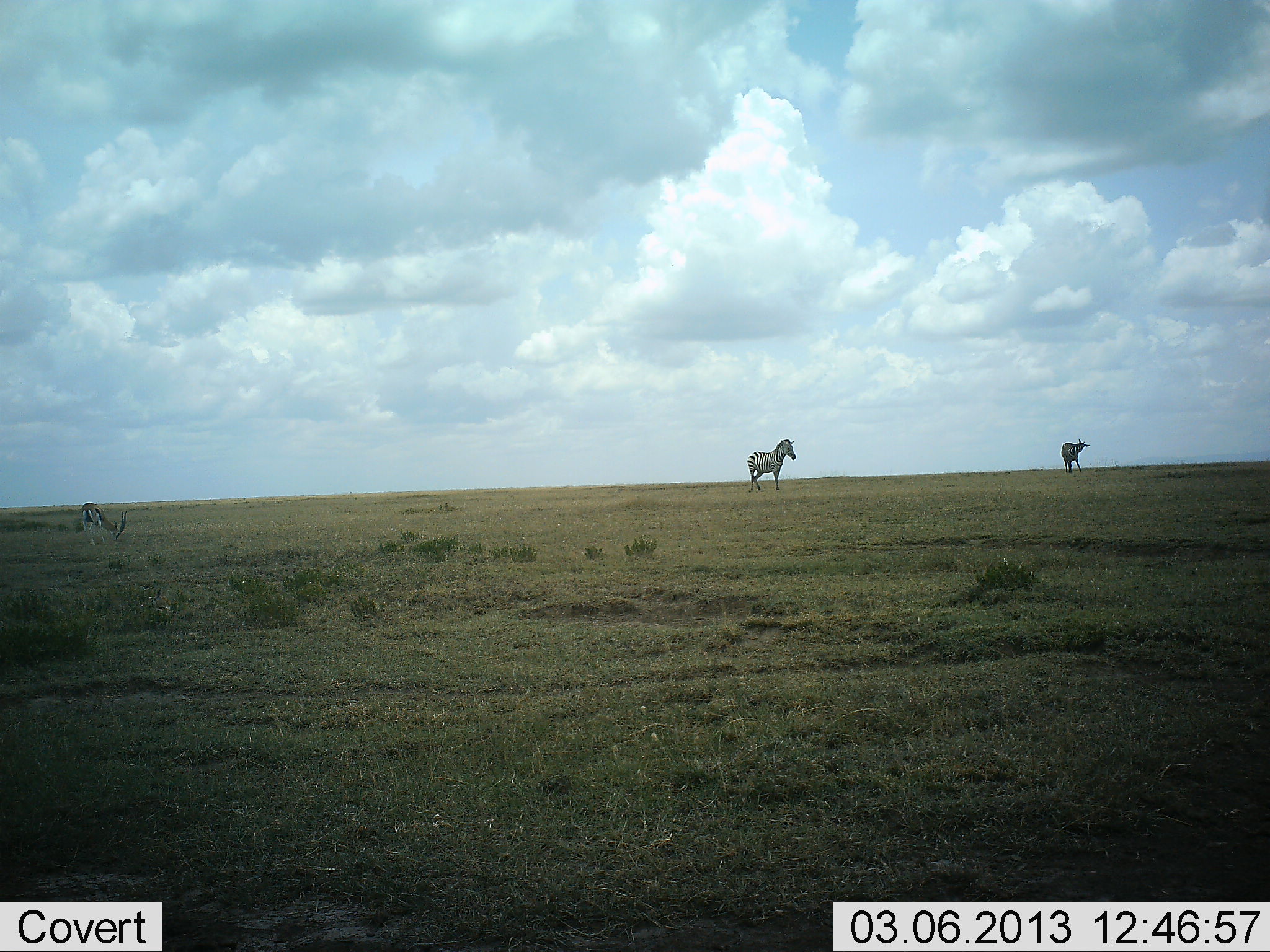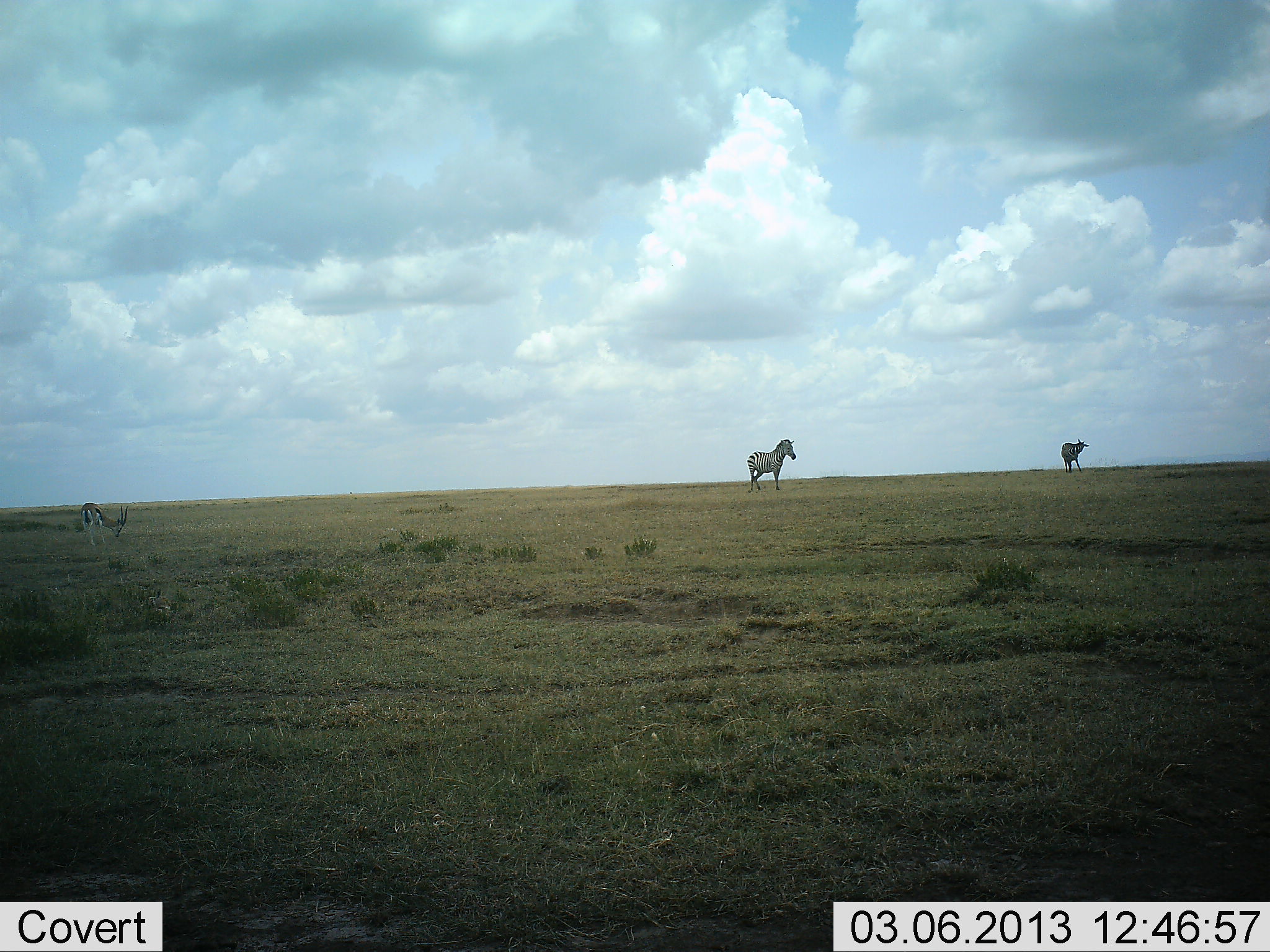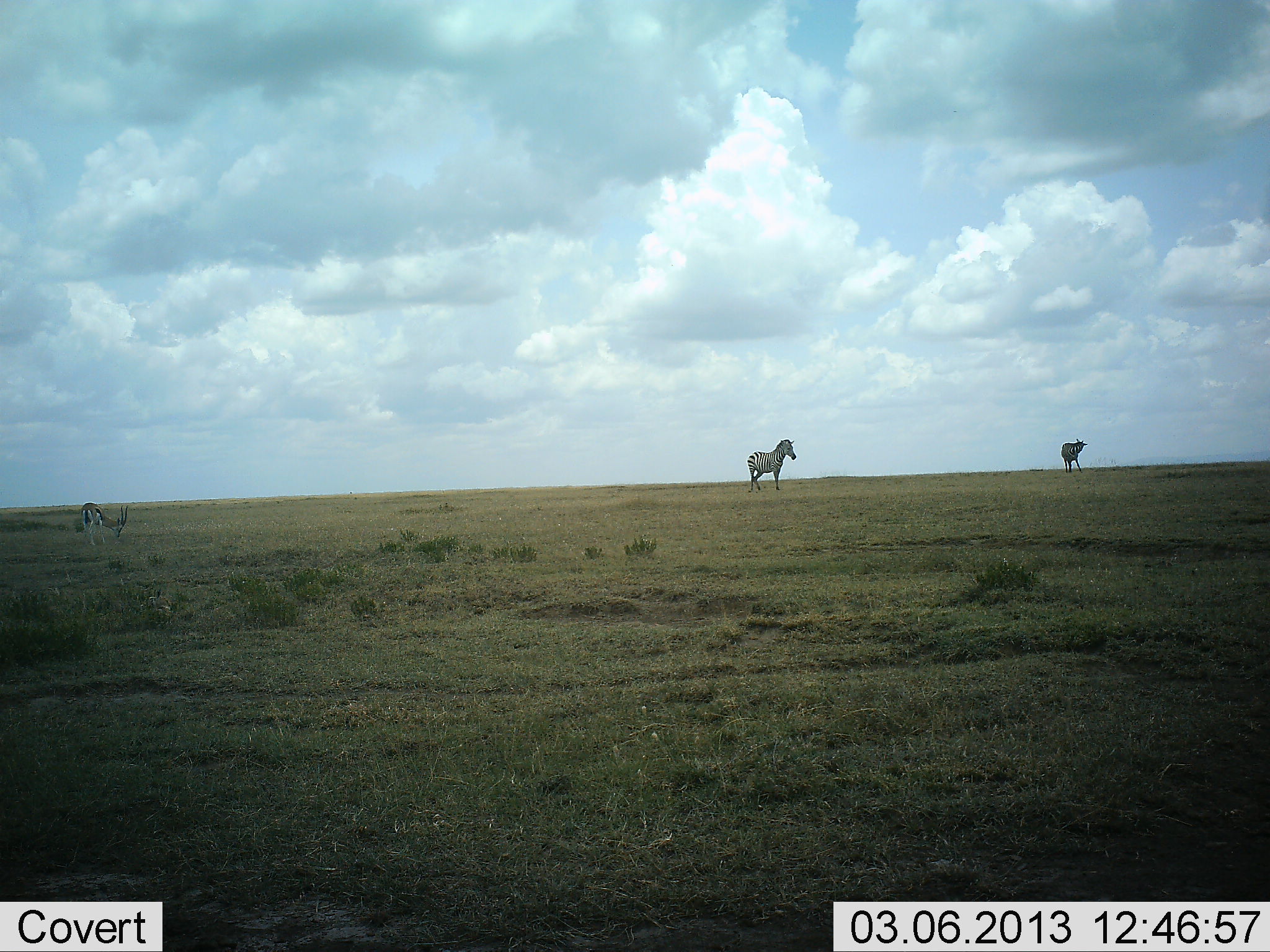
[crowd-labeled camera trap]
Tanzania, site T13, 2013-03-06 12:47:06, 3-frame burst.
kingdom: Animalia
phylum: Chordata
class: Mammalia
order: Artiodactyla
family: Bovidae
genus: Eudorcas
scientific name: Eudorcas thomsonii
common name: thomson's gazelle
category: gazellethomsons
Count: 1.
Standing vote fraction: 30%.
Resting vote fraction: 0%.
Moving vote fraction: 0%.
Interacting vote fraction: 0%.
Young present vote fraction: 0%.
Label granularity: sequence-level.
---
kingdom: Animalia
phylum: Chordata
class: Mammalia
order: Perissodactyla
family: Equidae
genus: Equus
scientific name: Equus quagga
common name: plains zebra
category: zebra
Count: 2.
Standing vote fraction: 78%.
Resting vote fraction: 0%.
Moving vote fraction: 25%.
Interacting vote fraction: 0%.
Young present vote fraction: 0%.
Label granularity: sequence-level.